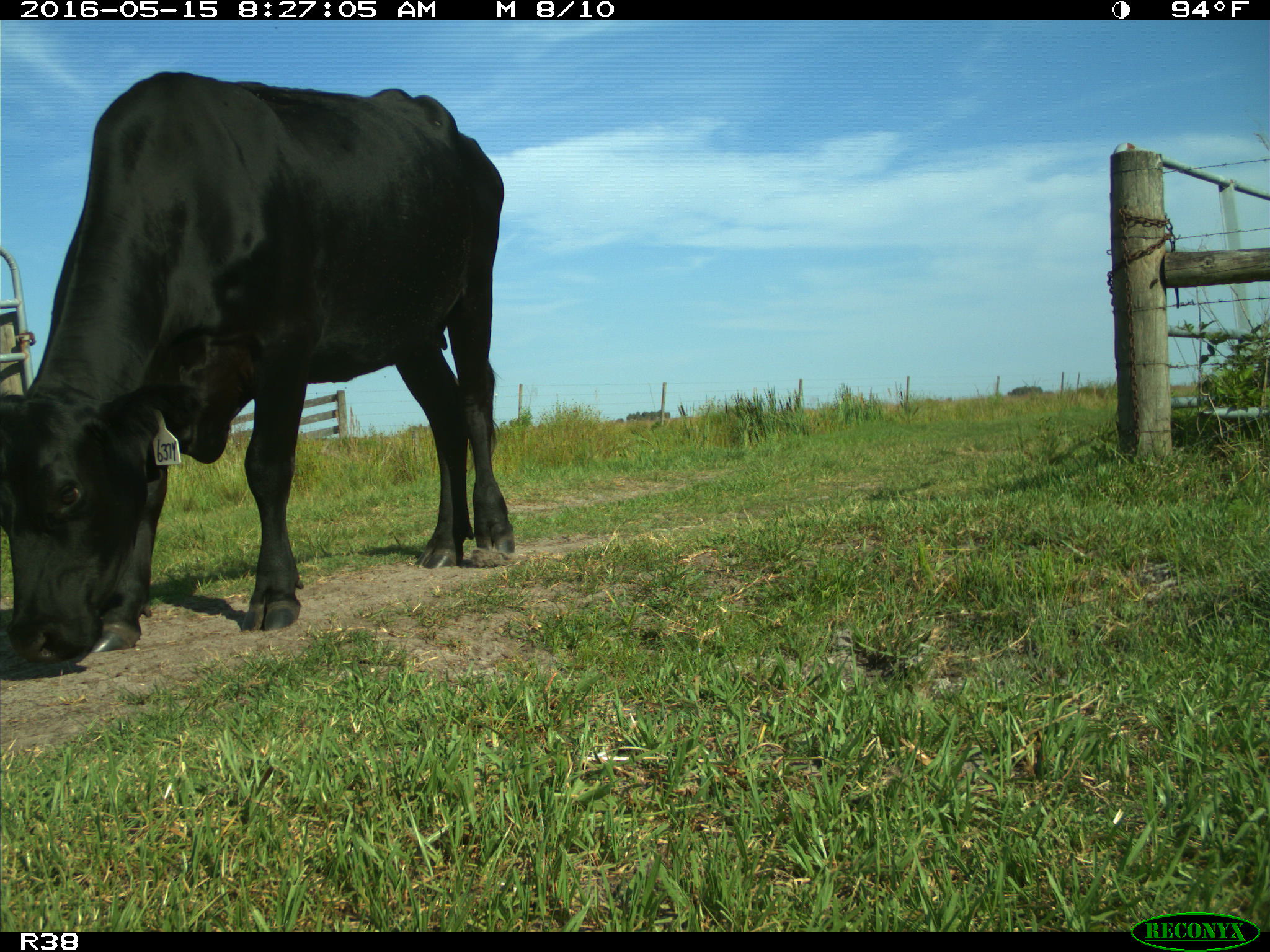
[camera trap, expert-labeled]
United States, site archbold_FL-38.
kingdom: Animalia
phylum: Chordata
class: Mammalia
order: Artiodactyla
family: Bovidae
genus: Bos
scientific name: Bos taurus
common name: domestic cow